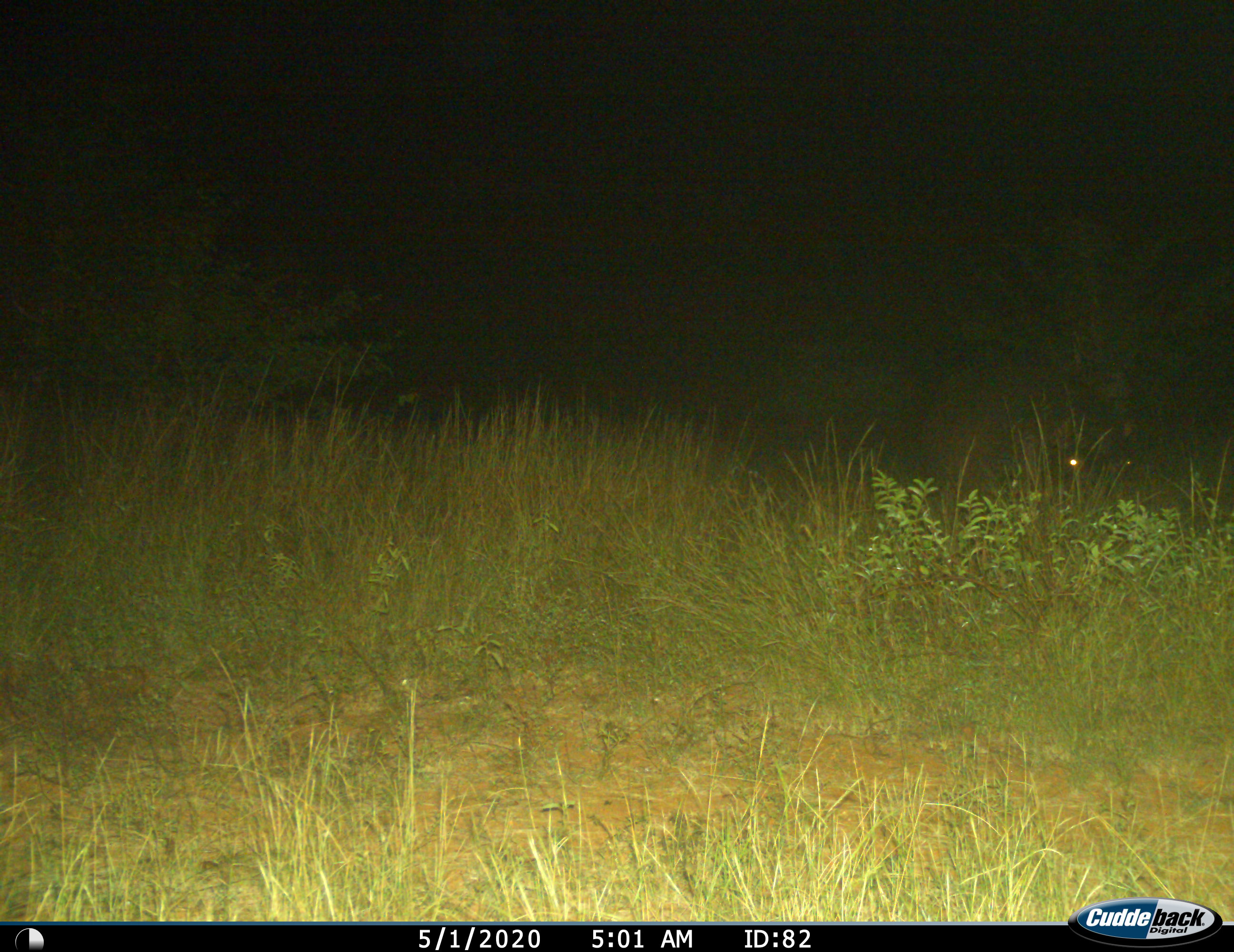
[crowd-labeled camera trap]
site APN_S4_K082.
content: unidentified animal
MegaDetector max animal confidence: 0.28